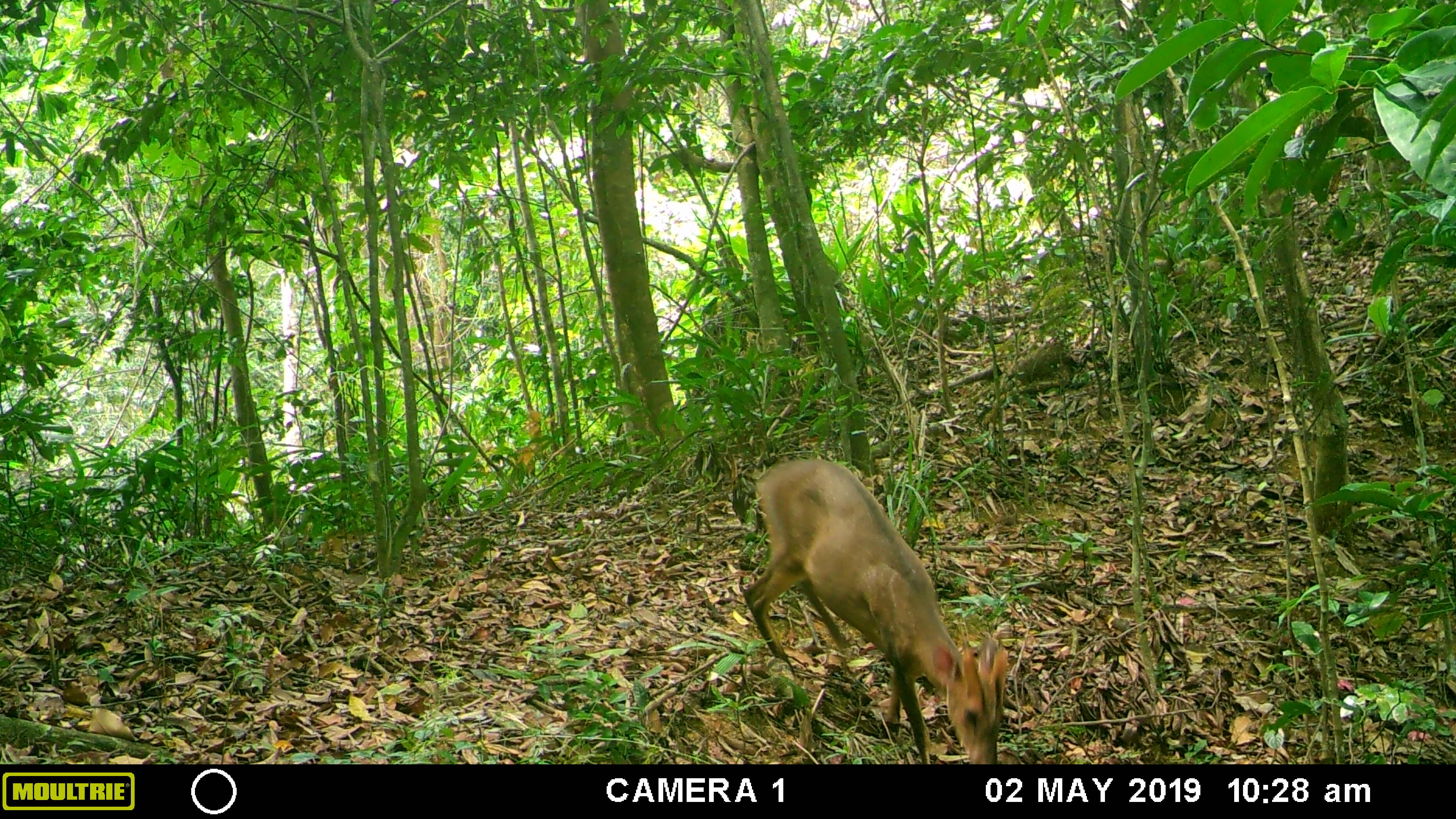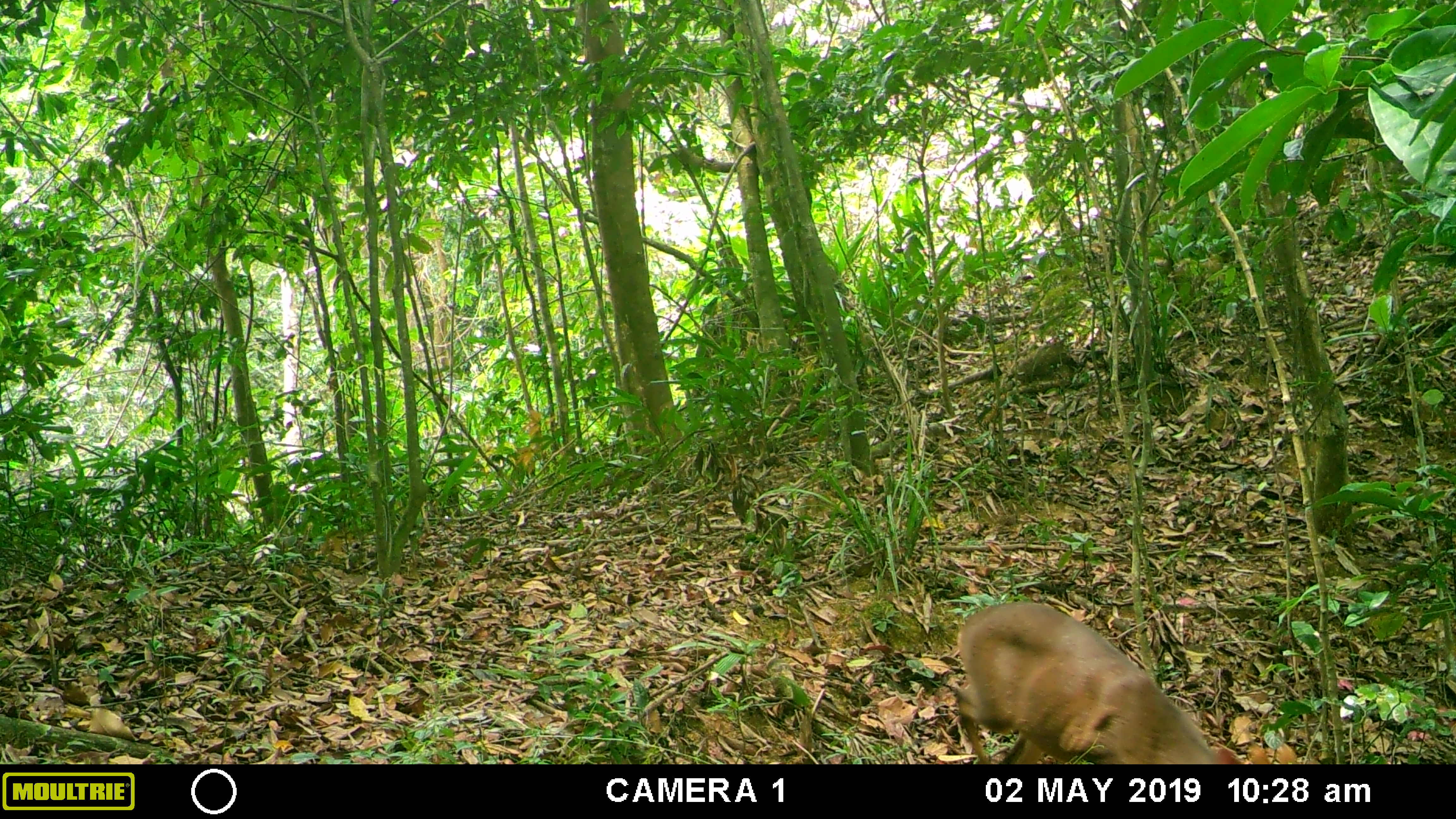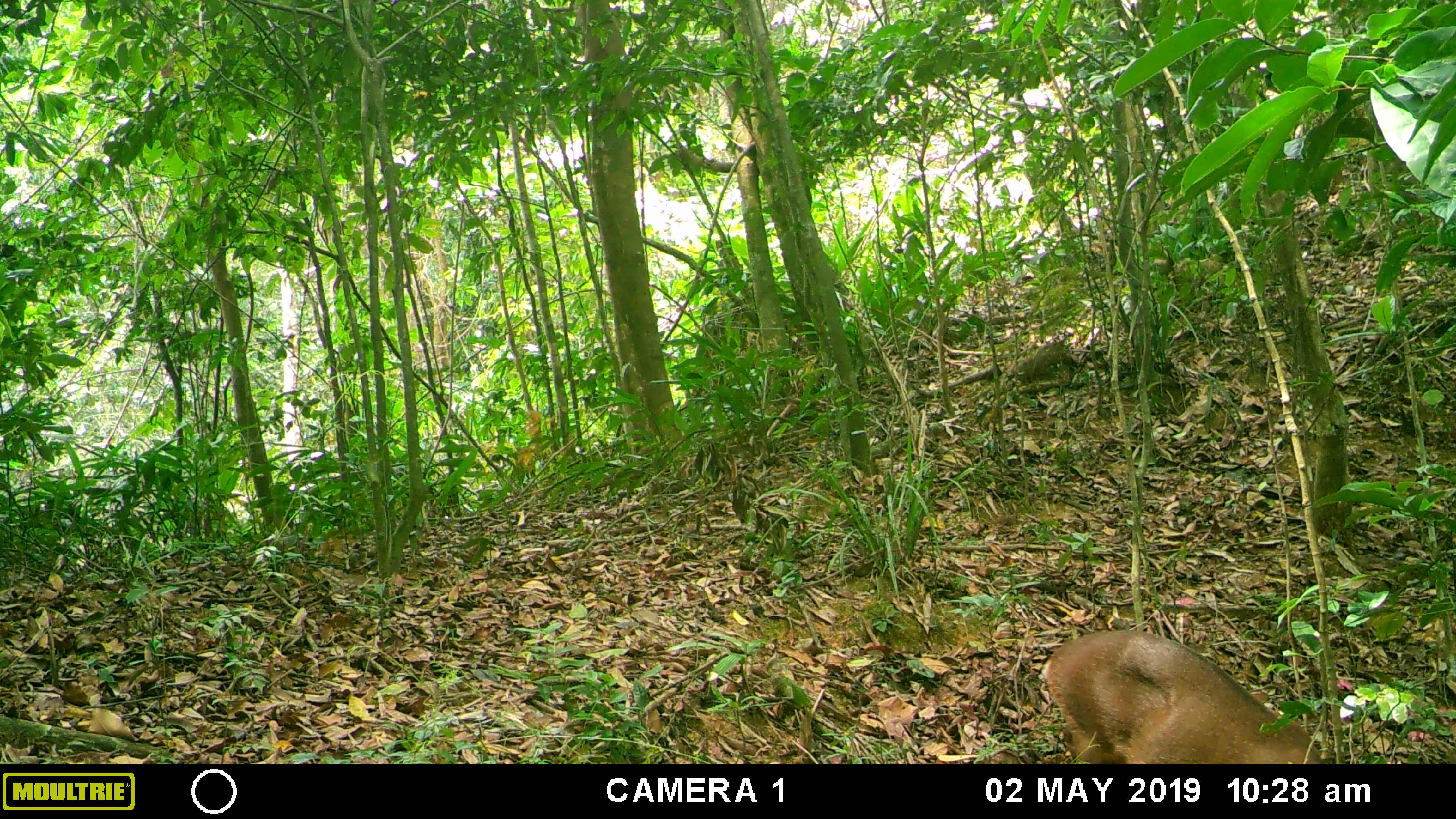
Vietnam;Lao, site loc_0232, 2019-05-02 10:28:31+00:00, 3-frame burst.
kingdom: Animalia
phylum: Chordata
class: Mammalia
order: Artiodactyla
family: Cervidae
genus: Muntiacus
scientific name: Muntiacus vuquangensis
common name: large-antlered muntjac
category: large antlered muntjac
Large antlered muntjac (large-antlered muntjac) (Muntiacus vuquangensis). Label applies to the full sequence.